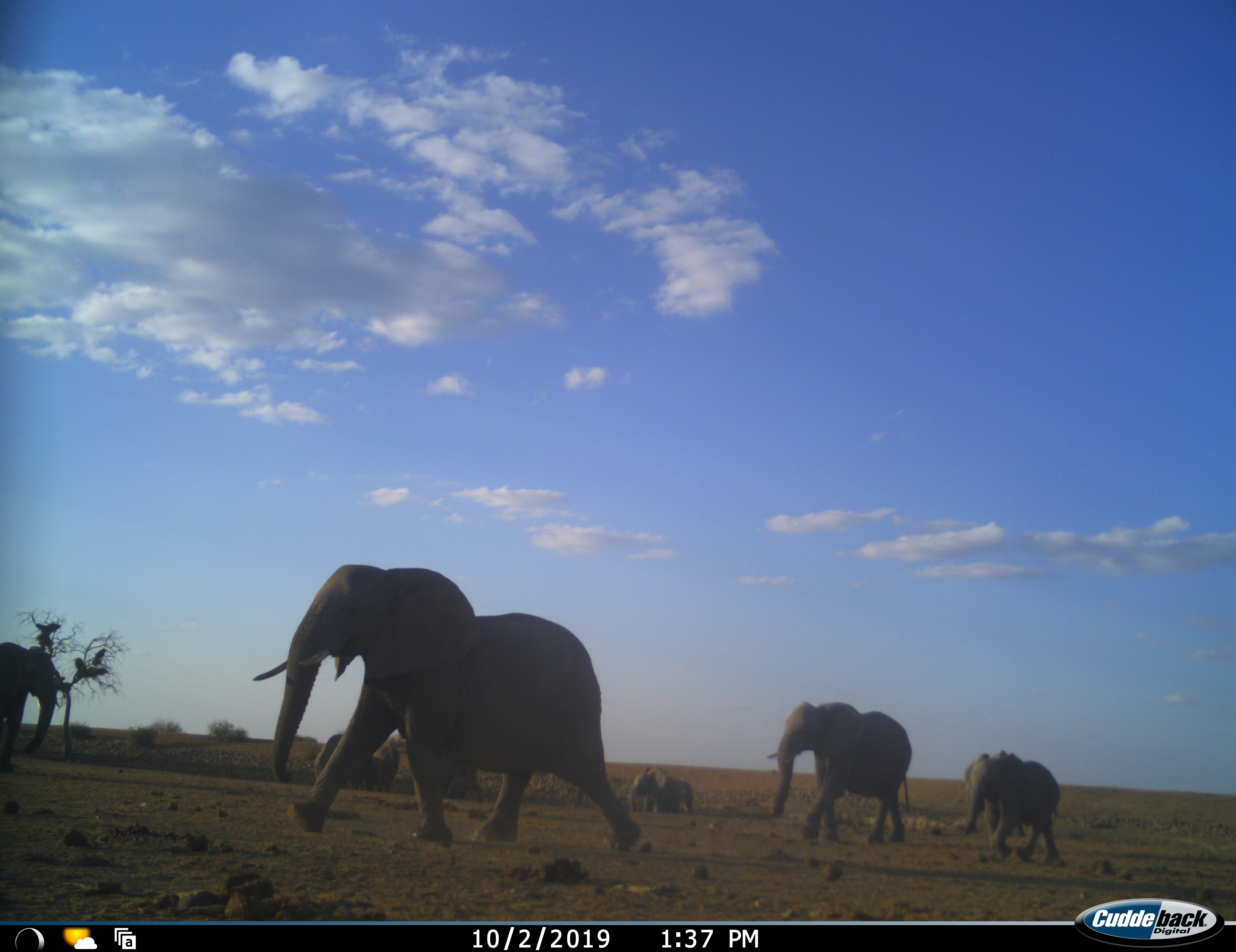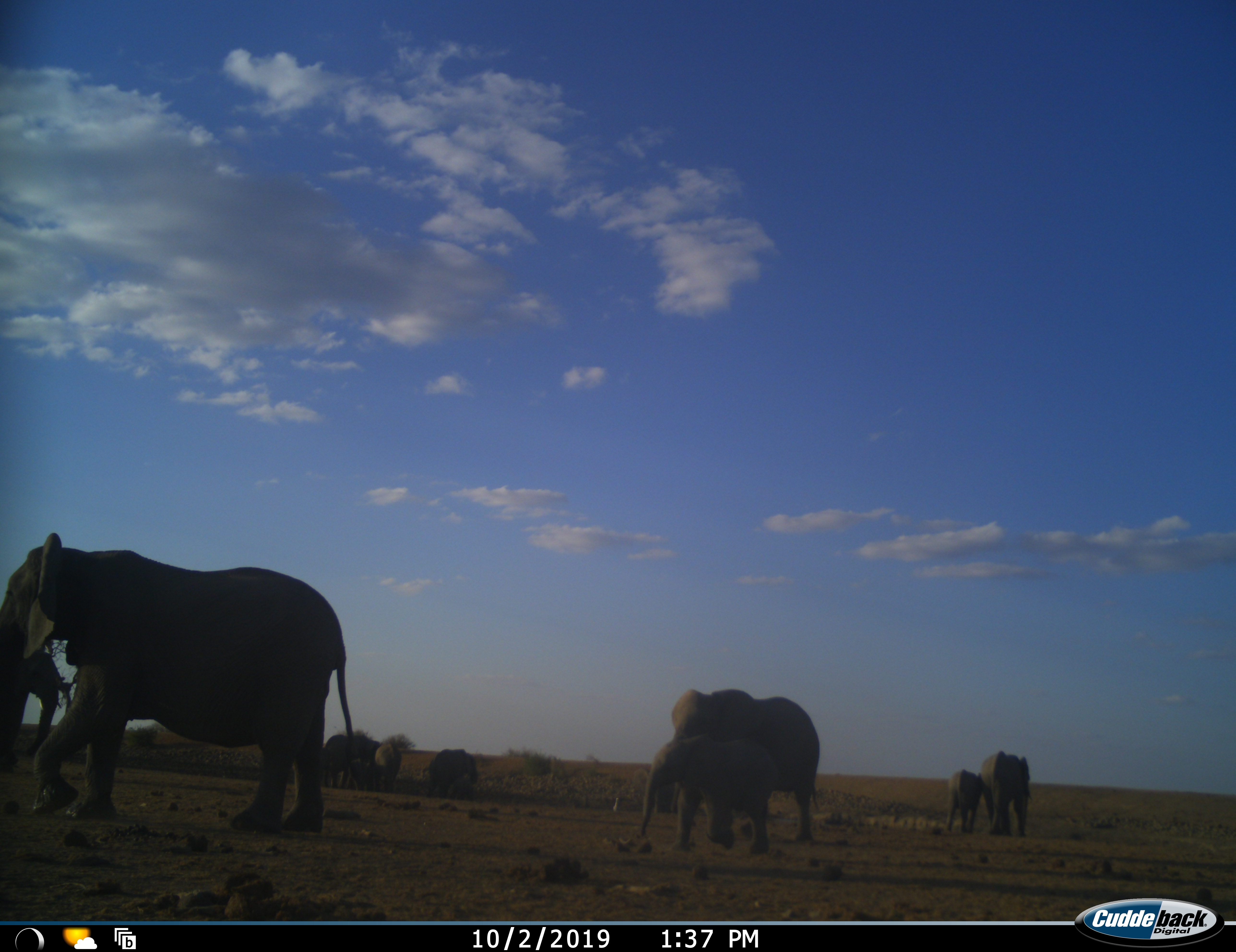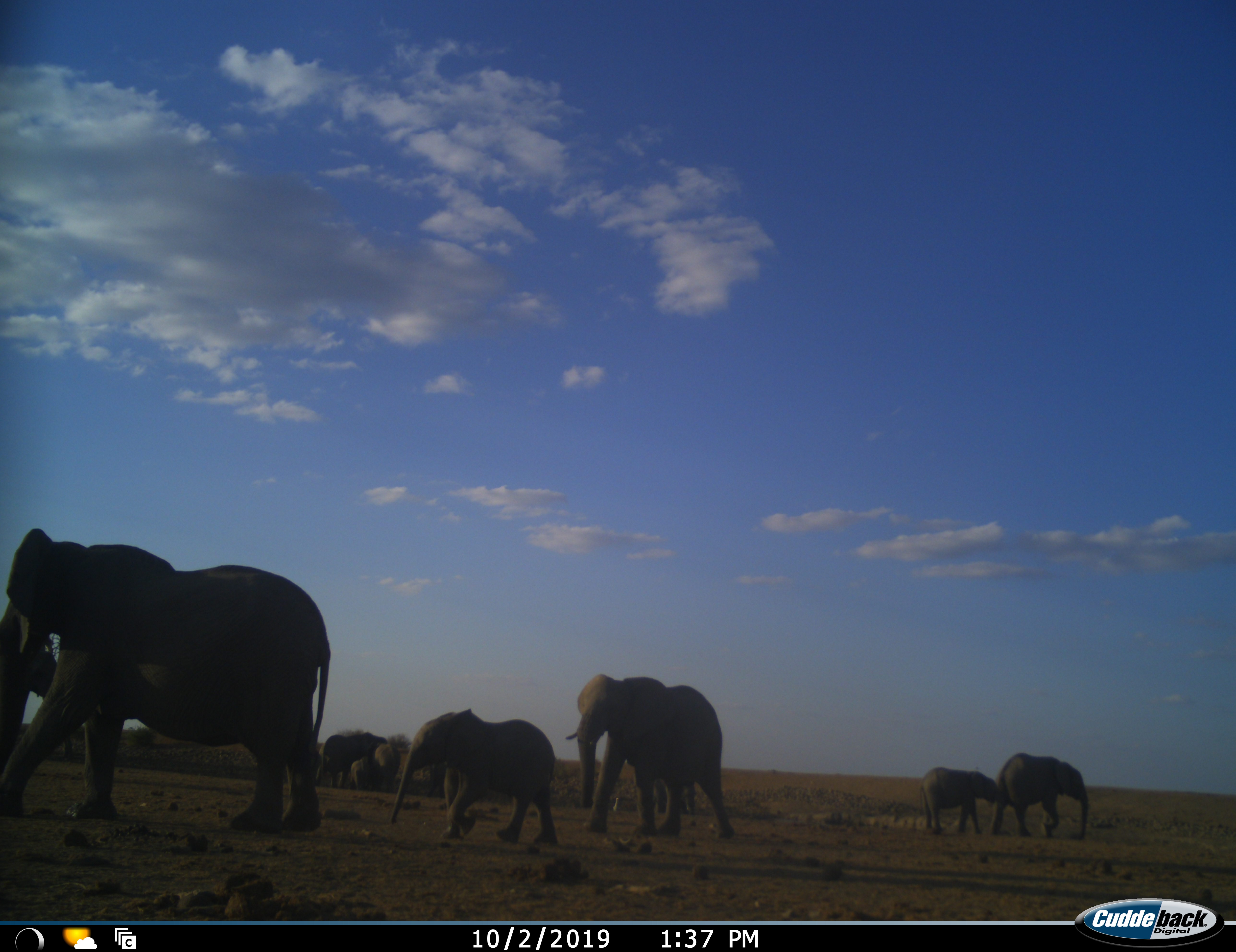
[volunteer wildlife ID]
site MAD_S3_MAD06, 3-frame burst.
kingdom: Animalia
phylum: Chordata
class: Mammalia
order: Proboscidea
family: Elephantidae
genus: Loxodonta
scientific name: Loxodonta africana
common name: african bush elephant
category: elephant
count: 10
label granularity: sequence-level